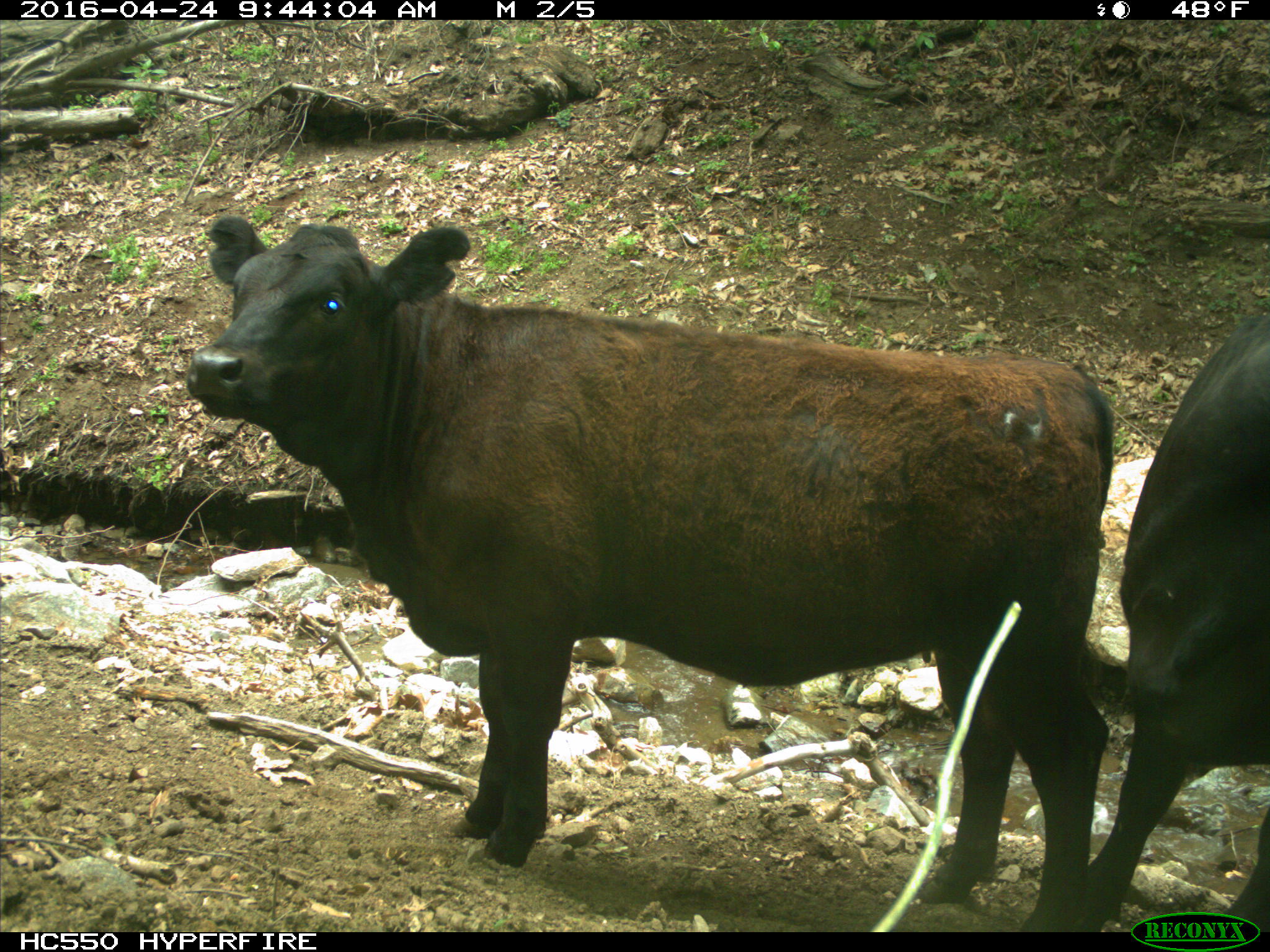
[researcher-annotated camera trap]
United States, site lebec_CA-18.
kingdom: Animalia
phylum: Chordata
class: Mammalia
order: Artiodactyla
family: Bovidae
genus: Bos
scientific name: Bos taurus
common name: domestic cow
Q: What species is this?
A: Bos taurus (domestic cow).